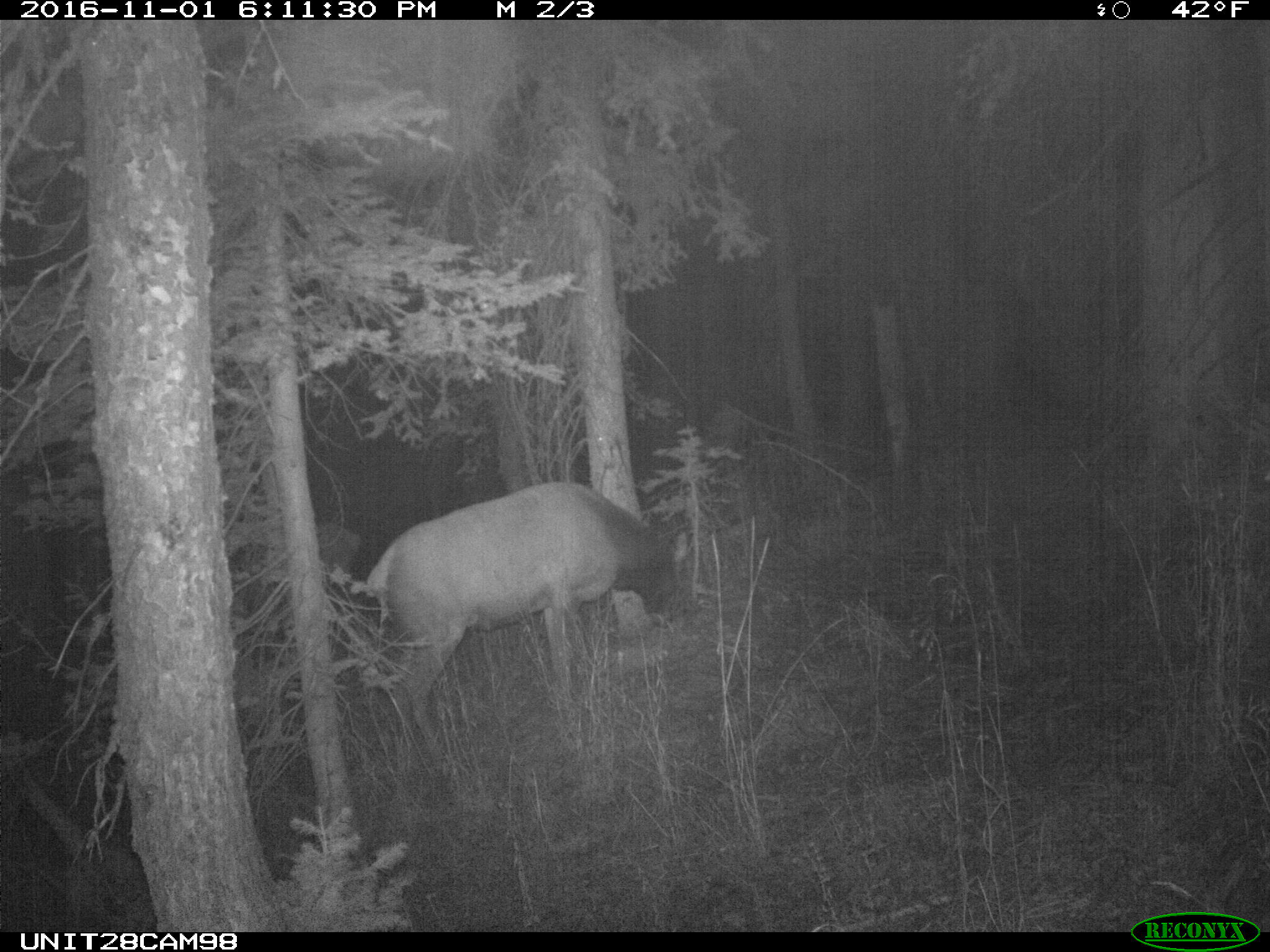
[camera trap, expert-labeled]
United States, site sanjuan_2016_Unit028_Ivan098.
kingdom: Animalia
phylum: Chordata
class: Mammalia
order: Artiodactyla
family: Cervidae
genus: Cervus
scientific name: Cervus elaphus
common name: red deer